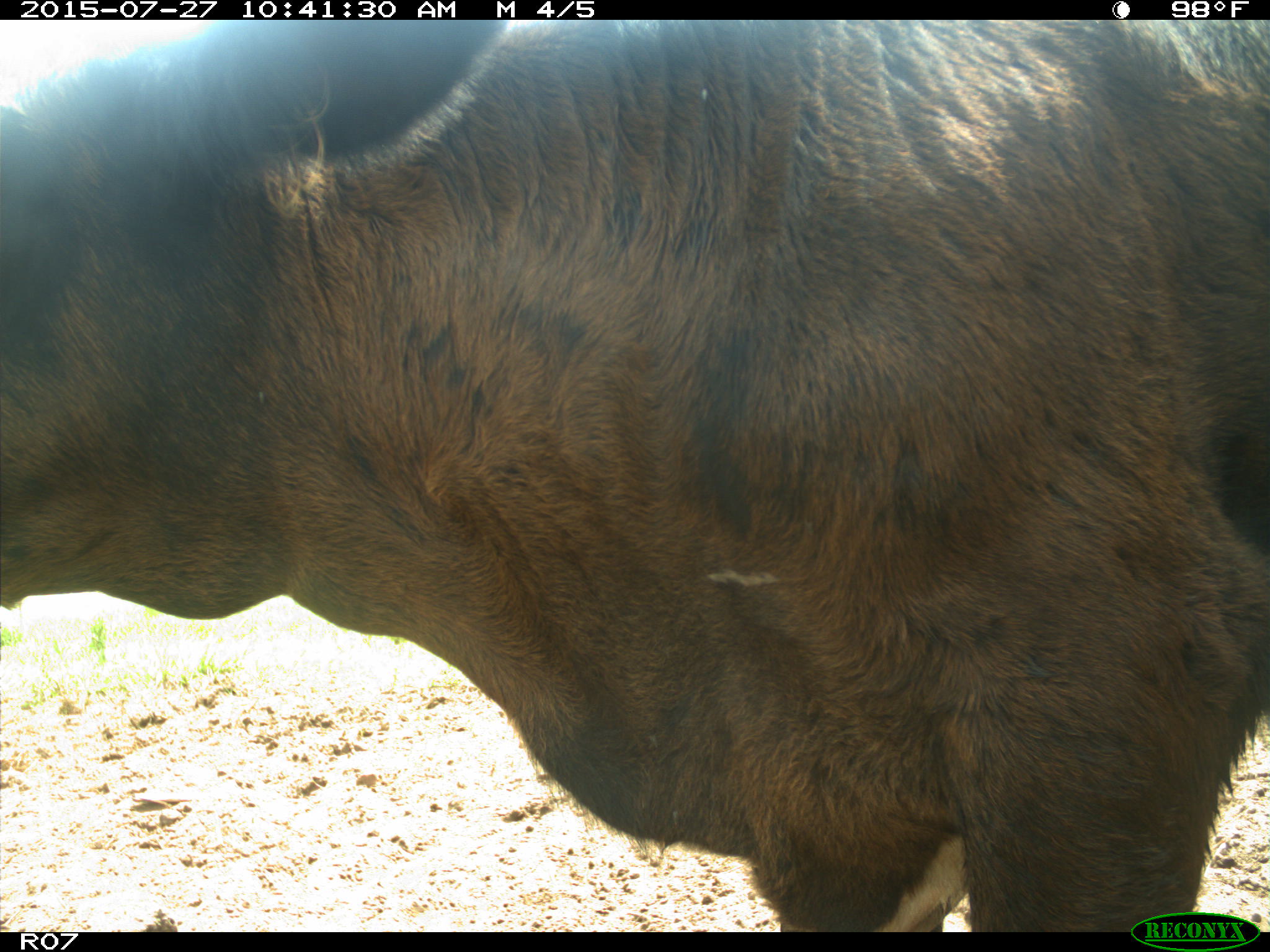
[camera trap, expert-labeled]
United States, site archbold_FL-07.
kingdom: Animalia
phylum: Chordata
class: Mammalia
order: Artiodactyla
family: Bovidae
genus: Bos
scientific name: Bos taurus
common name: domestic cow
Bos taurus (domestic cow).